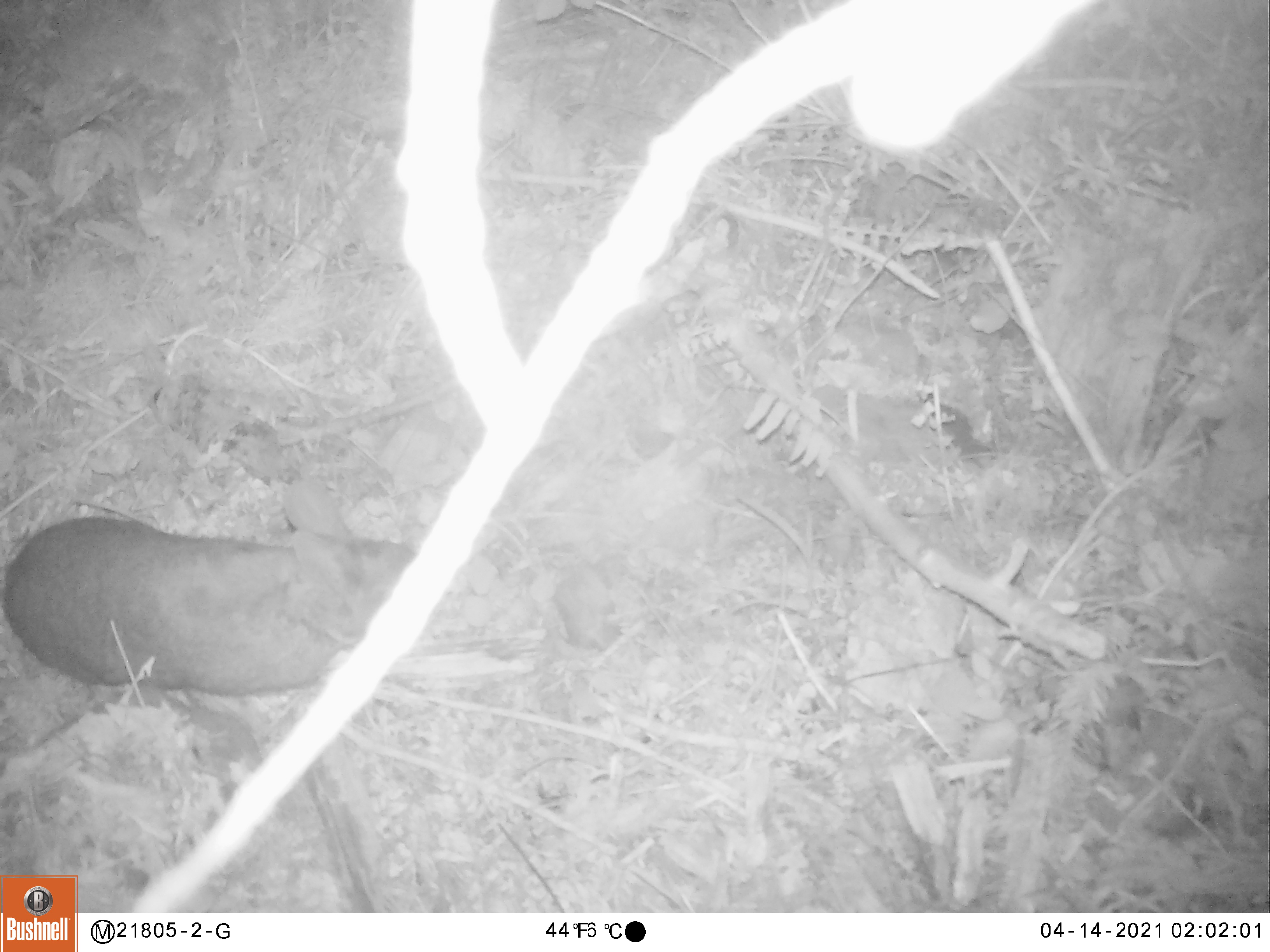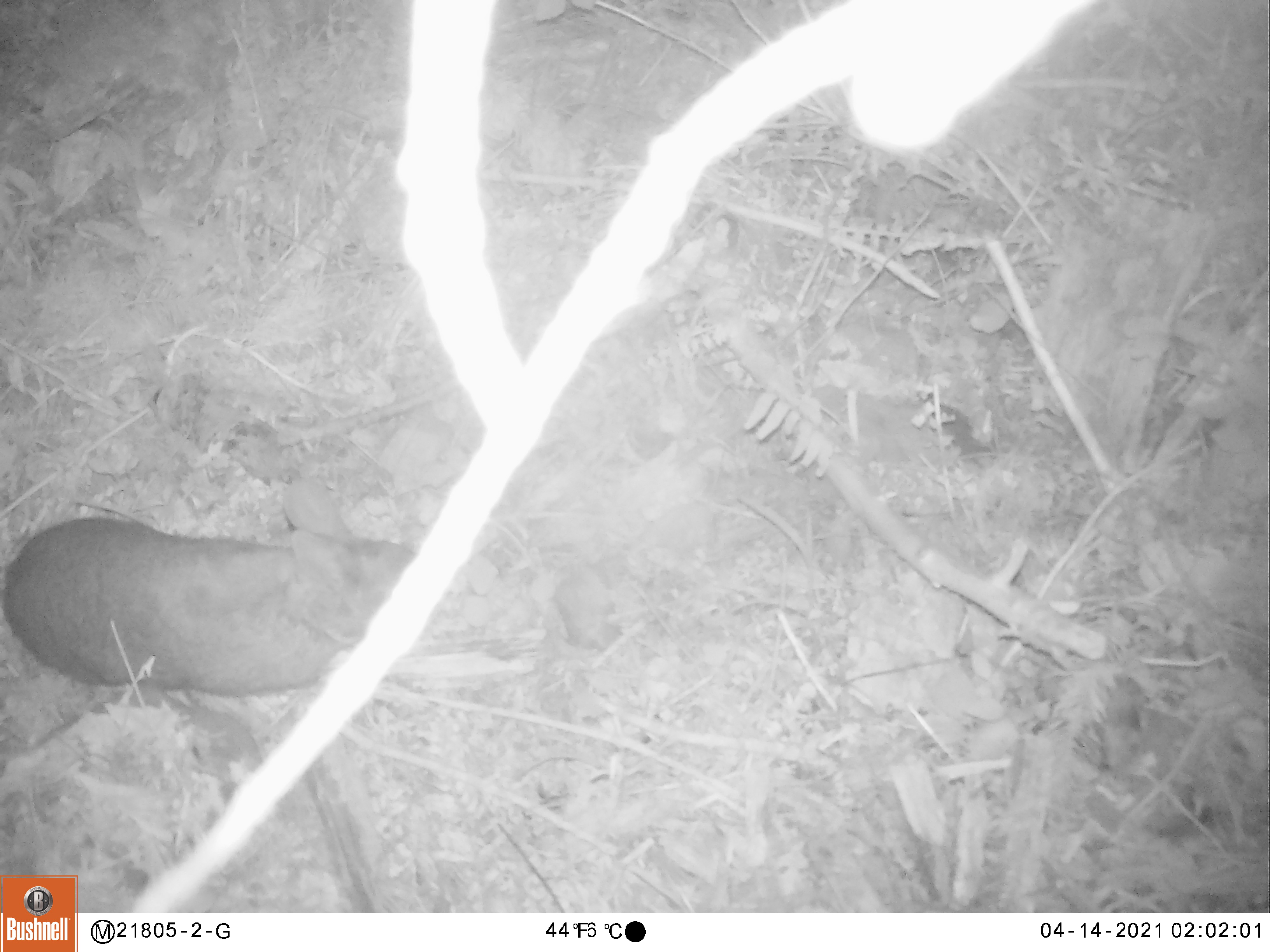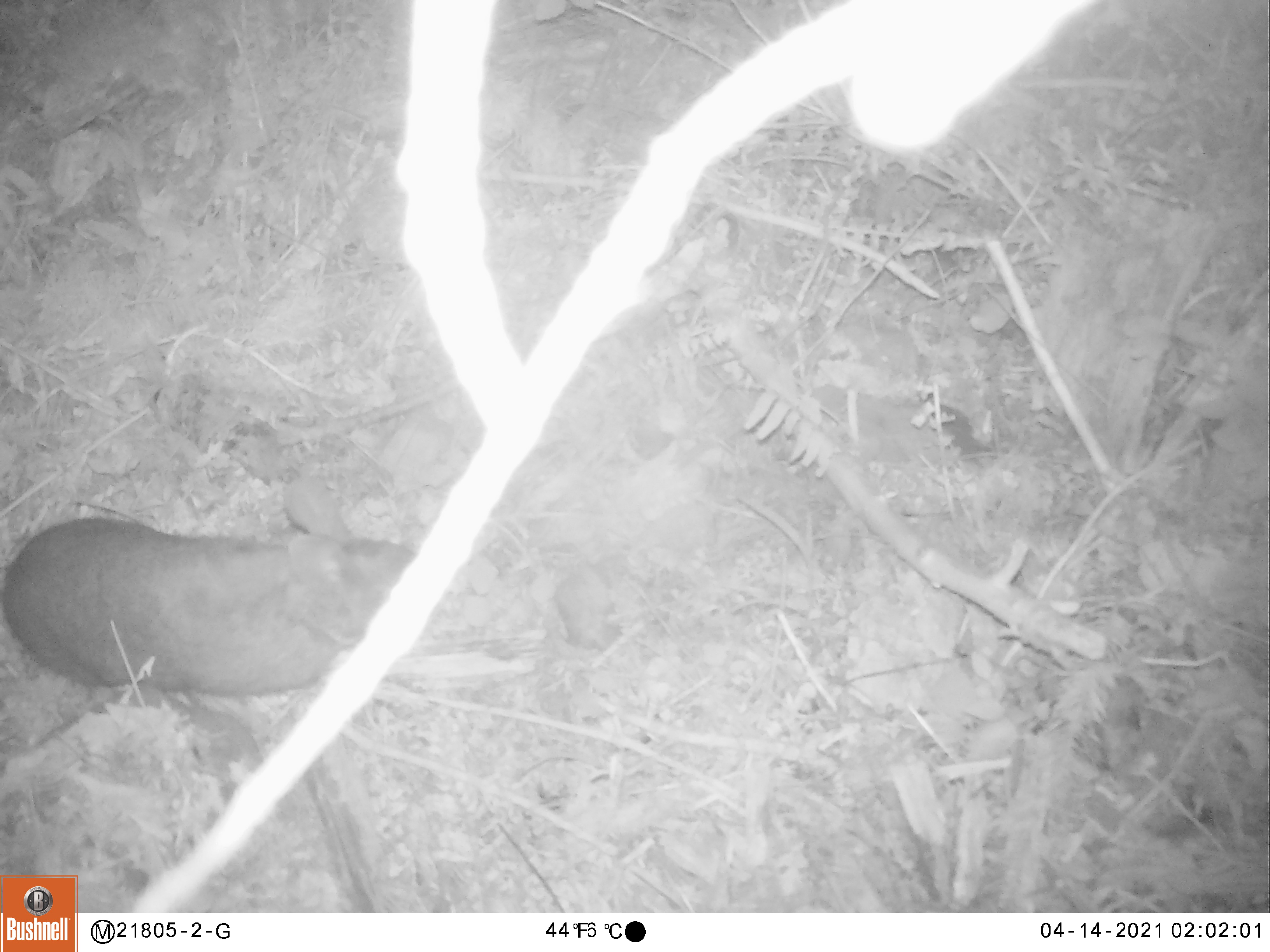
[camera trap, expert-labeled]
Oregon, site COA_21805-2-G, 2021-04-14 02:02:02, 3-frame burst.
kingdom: Animalia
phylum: Chordata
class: Mammalia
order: Lagomorpha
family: Leporidae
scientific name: Leporidae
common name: hares and rabbits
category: leporidae family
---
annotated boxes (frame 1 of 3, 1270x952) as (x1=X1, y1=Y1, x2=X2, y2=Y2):
leporidae family: (x1=14, y1=457, x2=412, y2=706)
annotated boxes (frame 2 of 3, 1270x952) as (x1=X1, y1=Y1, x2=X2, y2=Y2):
leporidae family: (x1=4, y1=477, x2=440, y2=709)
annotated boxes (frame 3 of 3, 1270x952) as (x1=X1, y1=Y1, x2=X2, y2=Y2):
leporidae family: (x1=0, y1=454, x2=409, y2=701)